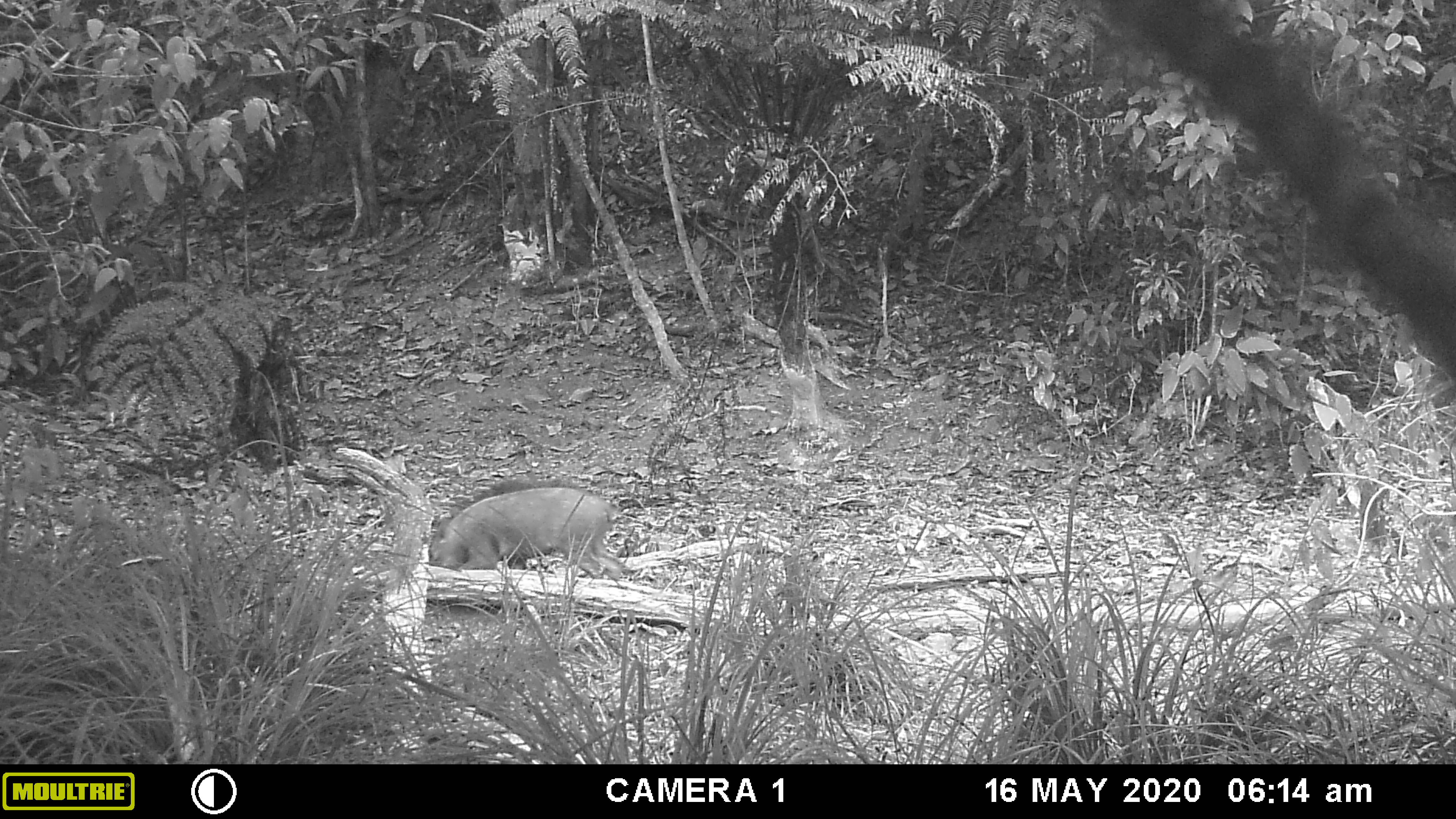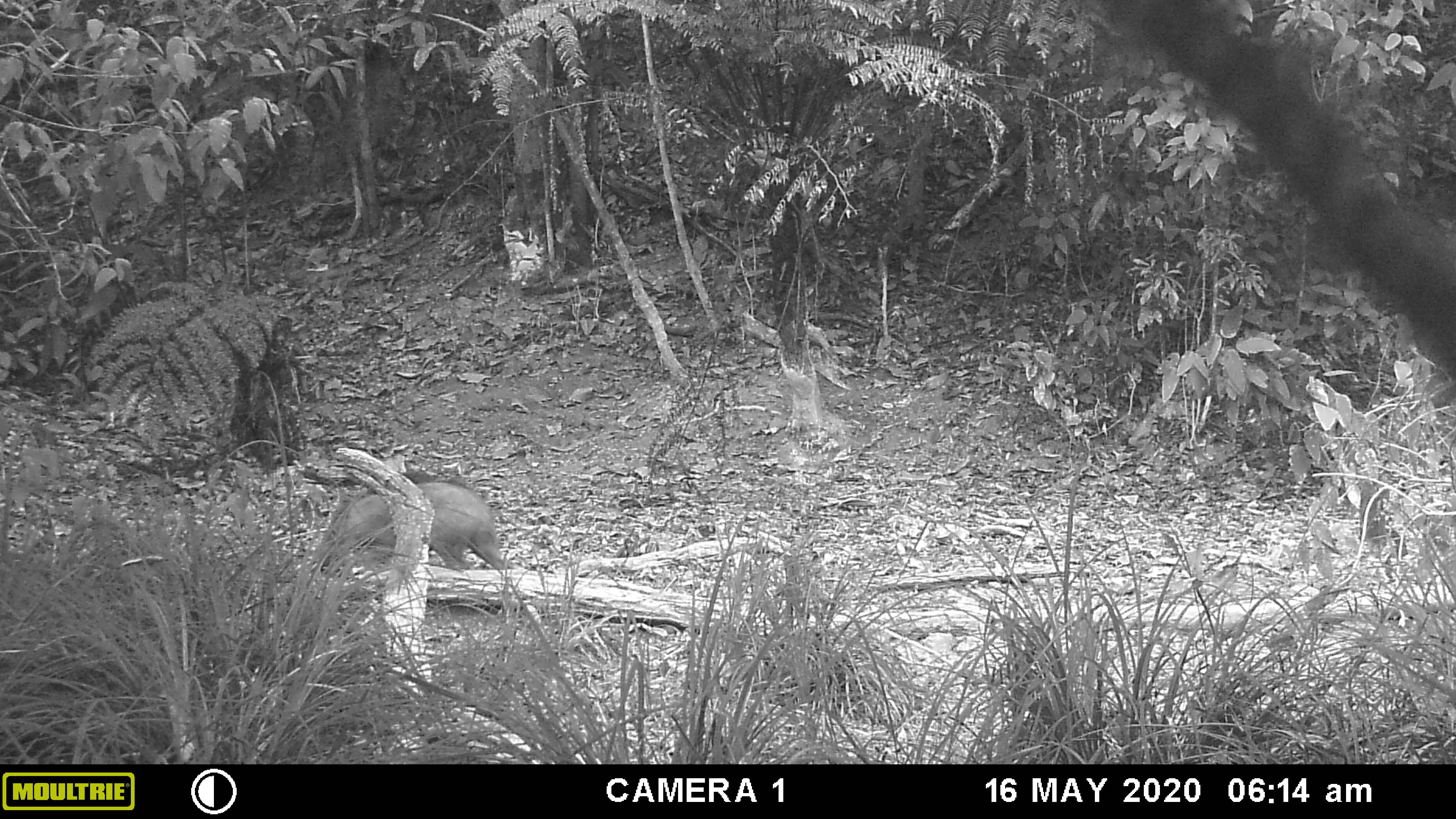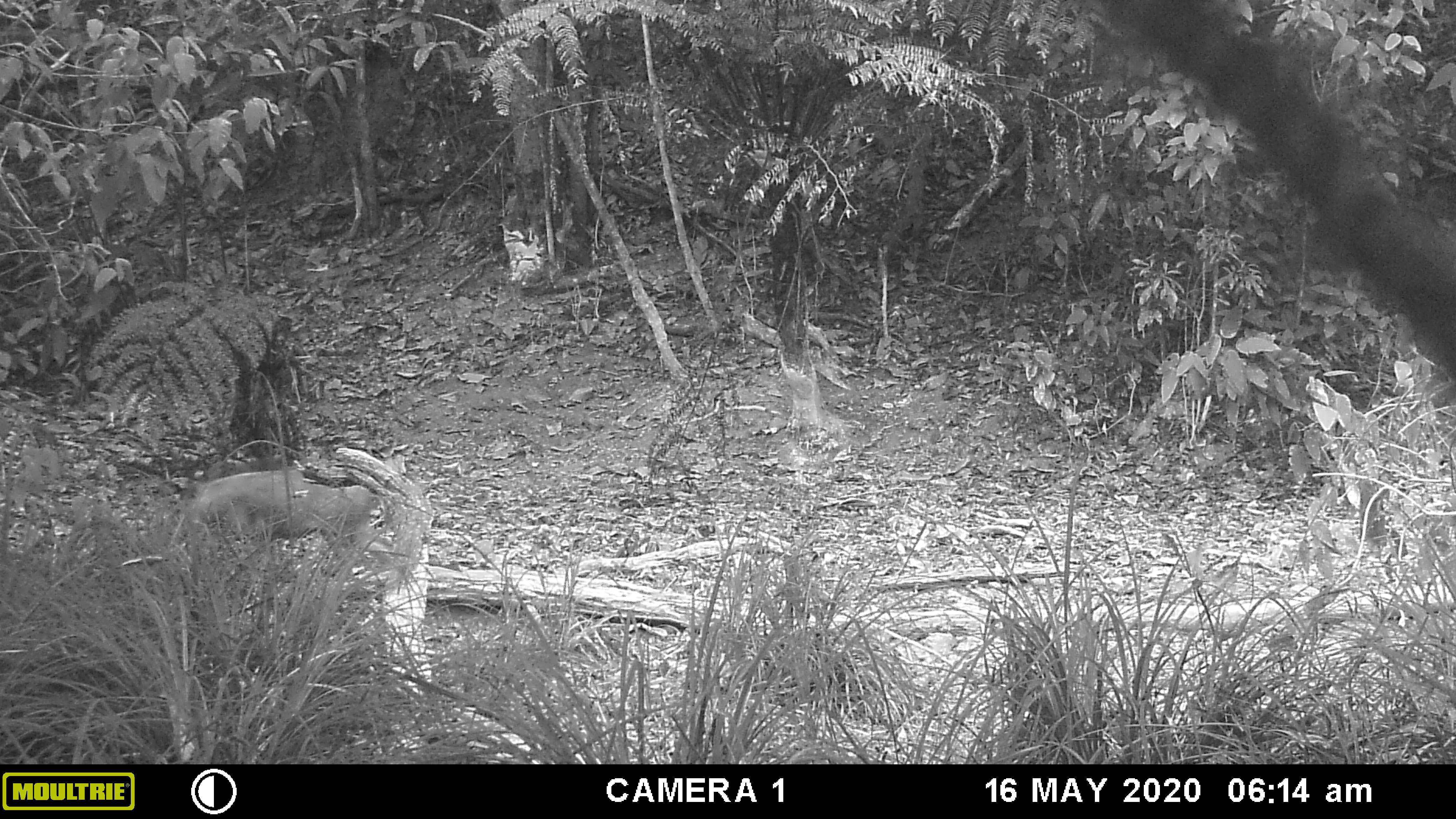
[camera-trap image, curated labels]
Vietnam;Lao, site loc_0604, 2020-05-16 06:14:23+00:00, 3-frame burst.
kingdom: Animalia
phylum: Chordata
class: Mammalia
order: Artiodactyla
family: Suidae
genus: Sus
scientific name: Sus scrofa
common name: eurasian wild pig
Eurasian wild pig (Sus scrofa). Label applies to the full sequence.